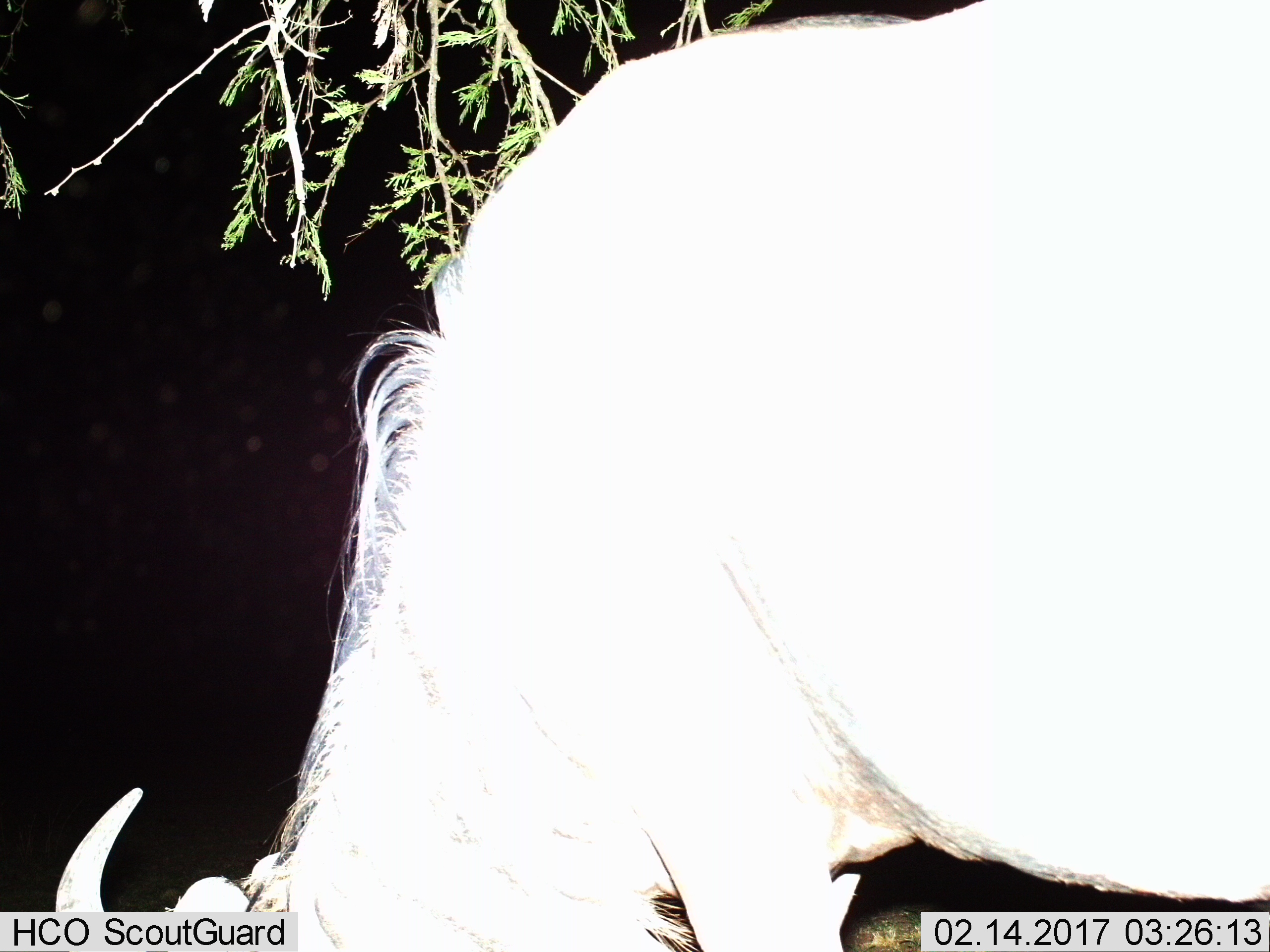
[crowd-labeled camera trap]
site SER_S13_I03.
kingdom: Animalia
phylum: Chordata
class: Mammalia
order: Artiodactyla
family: Bovidae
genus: Connochaetes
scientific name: Connochaetes taurinus taurinus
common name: blue wildebeest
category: wildebeestblue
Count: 1.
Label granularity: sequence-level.